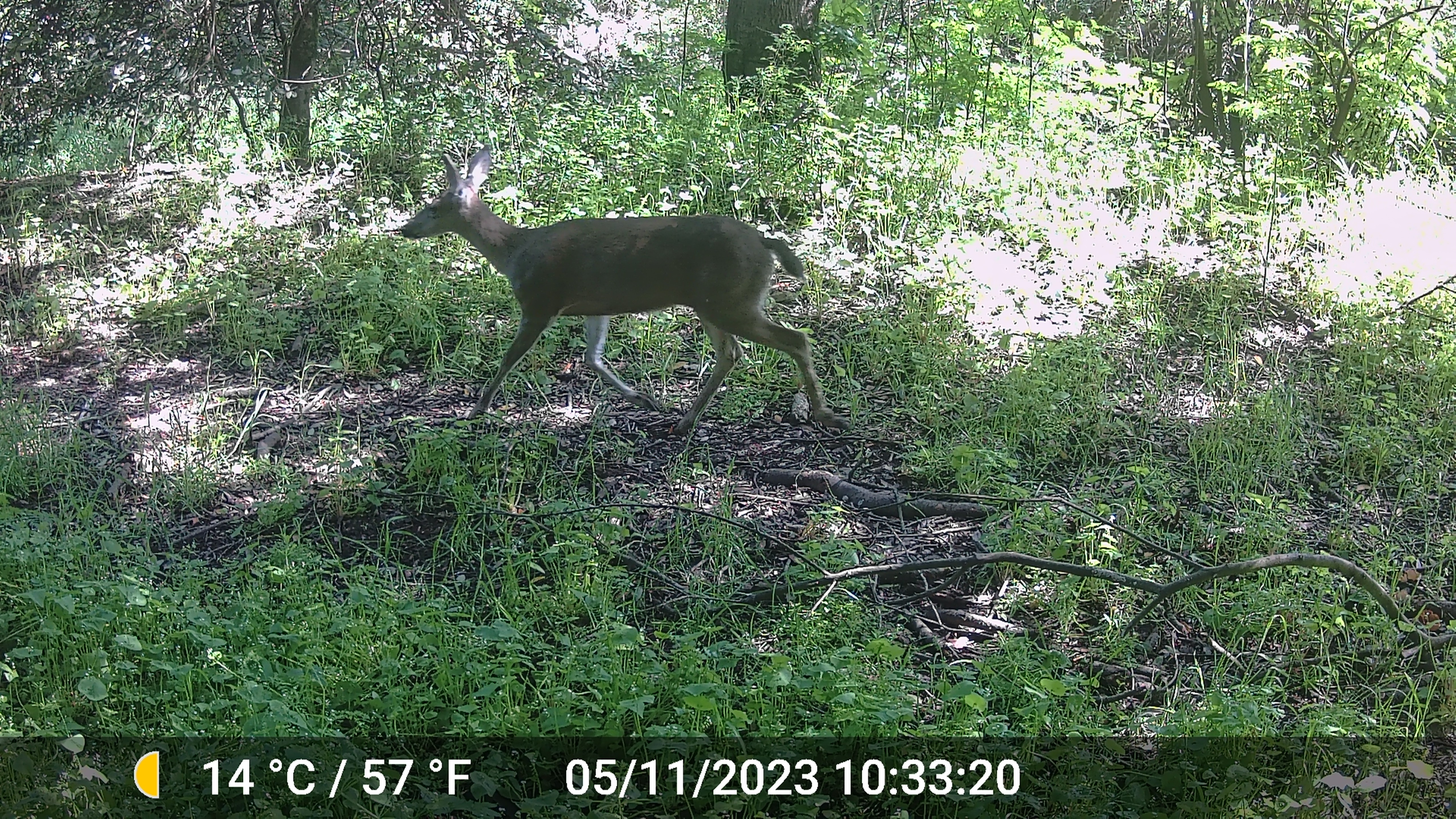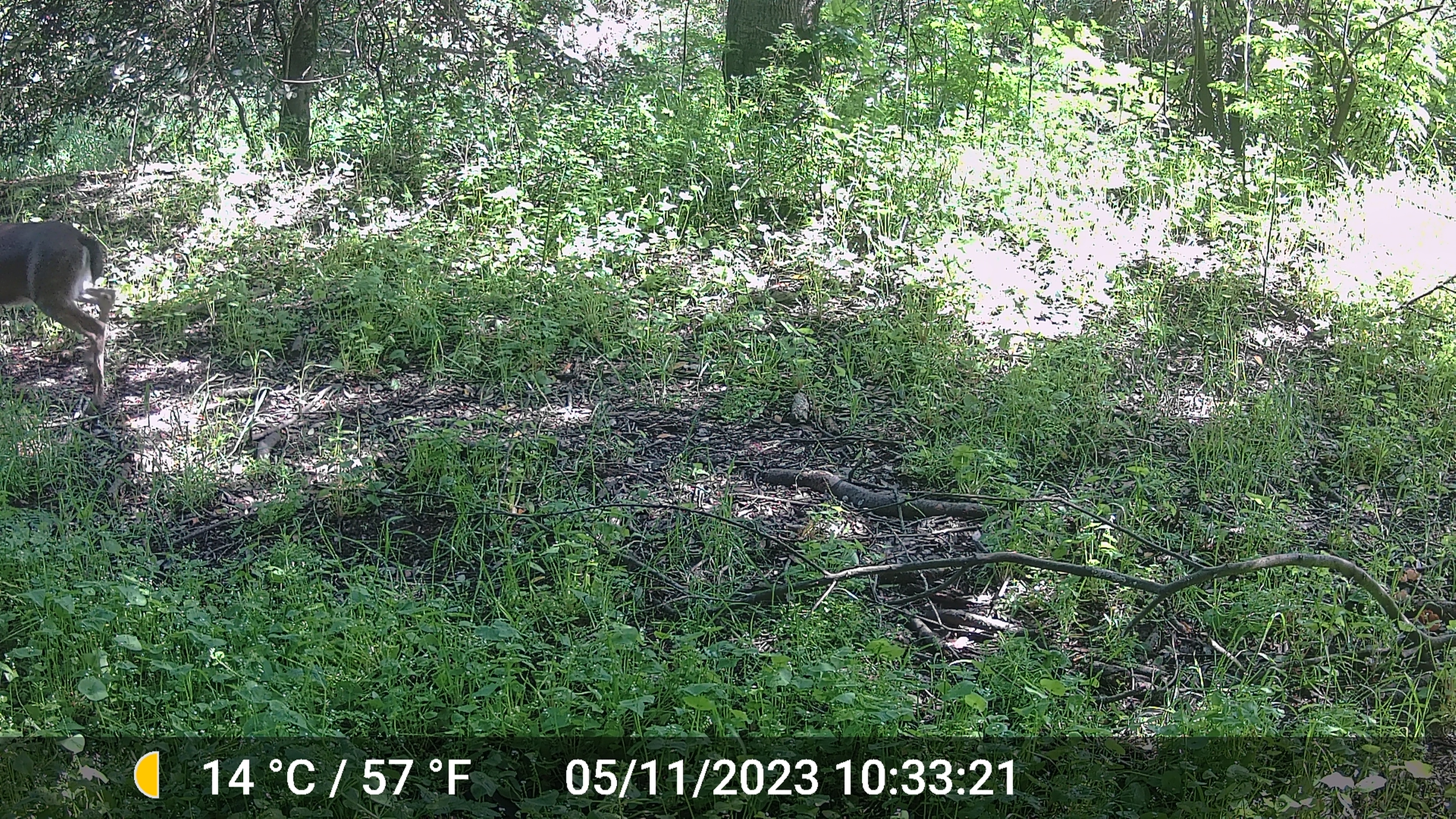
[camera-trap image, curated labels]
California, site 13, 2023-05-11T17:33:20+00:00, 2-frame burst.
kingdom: Animalia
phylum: Chordata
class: Mammalia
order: Artiodactyla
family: Cervidae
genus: Odocoileus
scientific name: Odocoileus hemionus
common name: mule deer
Mule deer (Odocoileus hemionus).